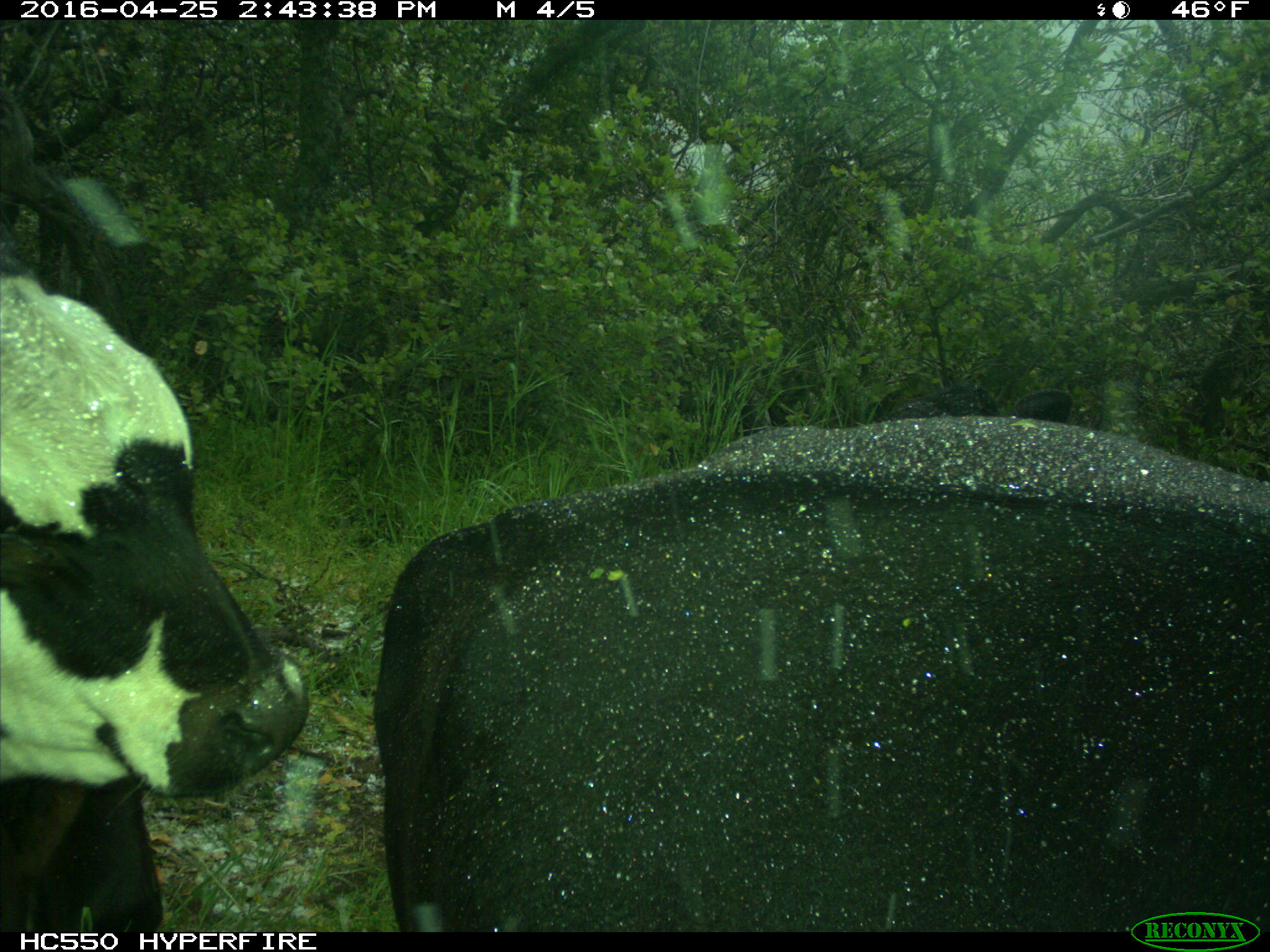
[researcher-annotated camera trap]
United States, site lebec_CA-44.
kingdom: Animalia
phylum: Chordata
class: Mammalia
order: Artiodactyla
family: Bovidae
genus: Bos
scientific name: Bos taurus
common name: domestic cow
Bos taurus (domestic cow).